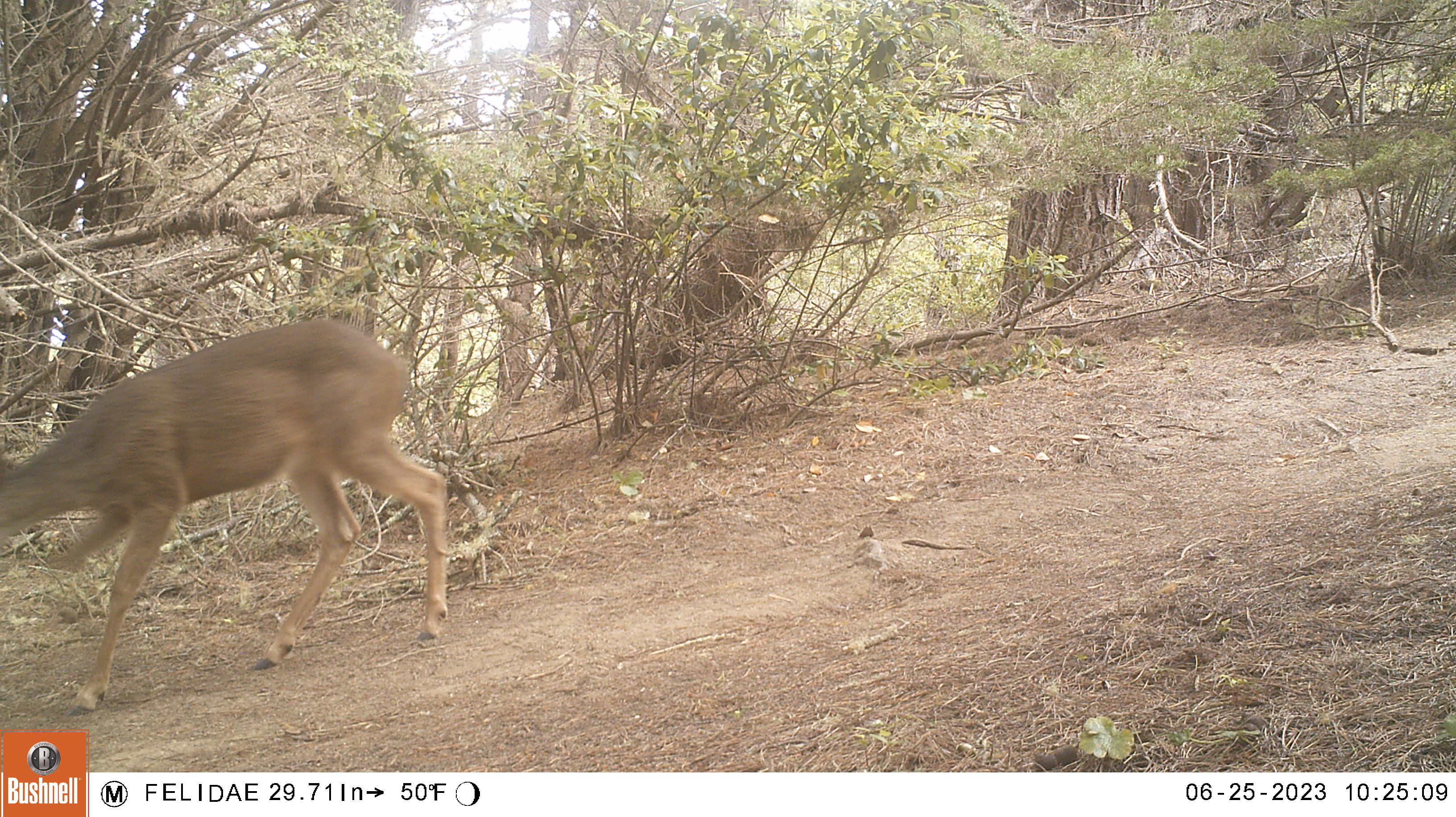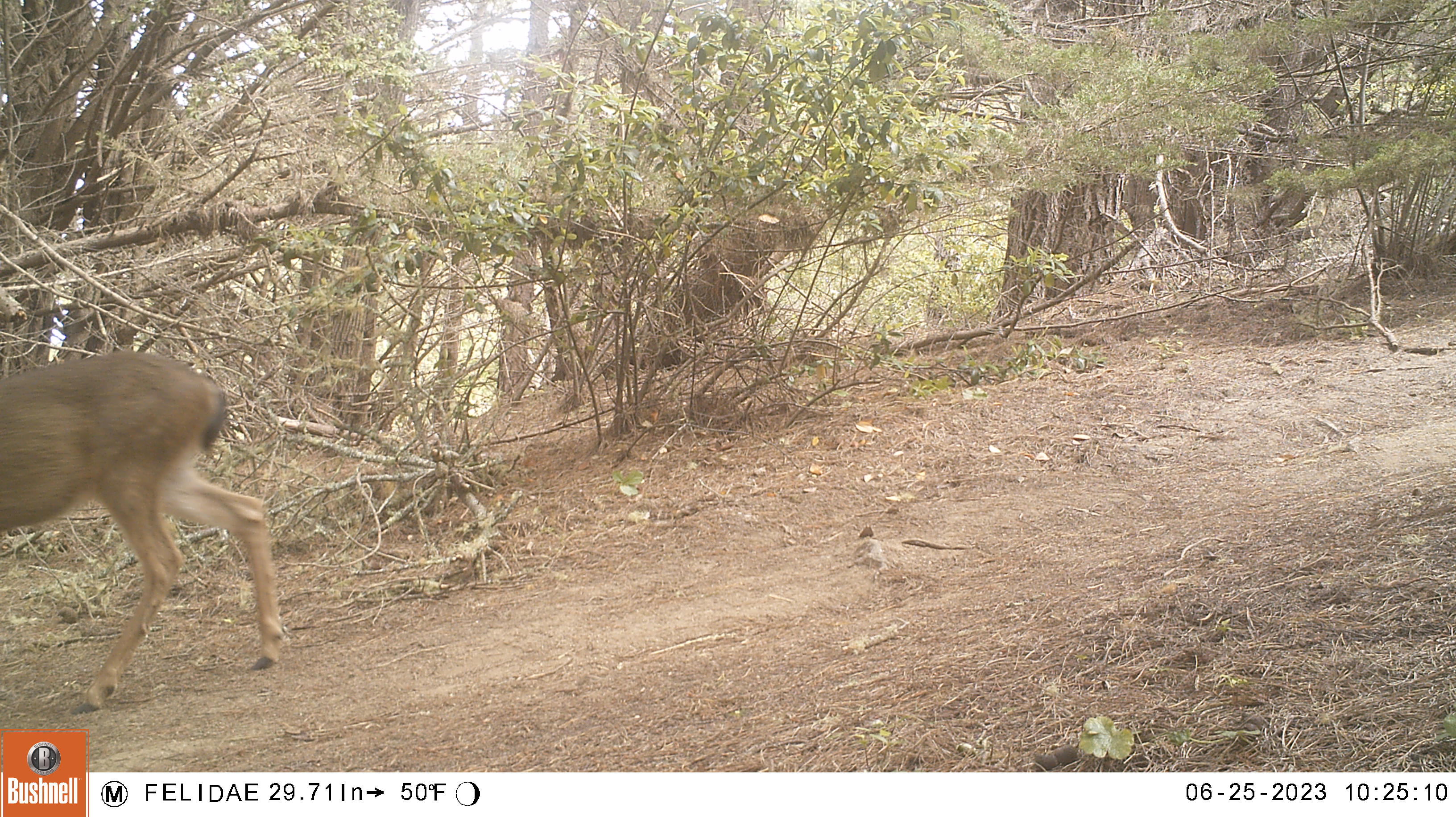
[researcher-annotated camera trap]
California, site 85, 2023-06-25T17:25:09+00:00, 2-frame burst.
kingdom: Animalia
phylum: Chordata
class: Mammalia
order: Artiodactyla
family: Cervidae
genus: Odocoileus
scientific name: Odocoileus hemionus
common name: mule deer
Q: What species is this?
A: Mule deer (Odocoileus hemionus).